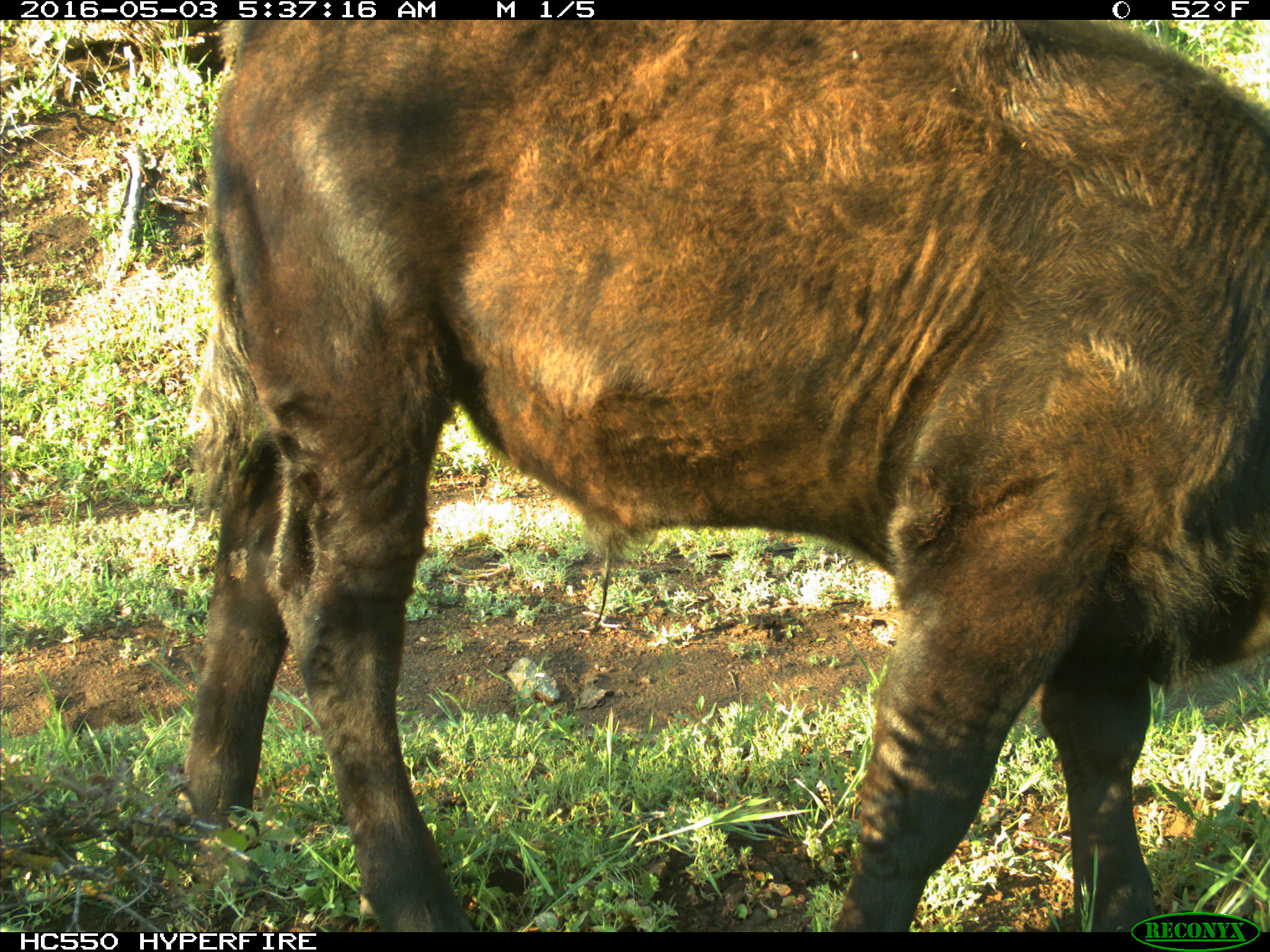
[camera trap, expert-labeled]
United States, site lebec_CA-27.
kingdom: Animalia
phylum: Chordata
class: Mammalia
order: Artiodactyla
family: Bovidae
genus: Bos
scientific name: Bos taurus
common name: domestic cow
Bos taurus (domestic cow).